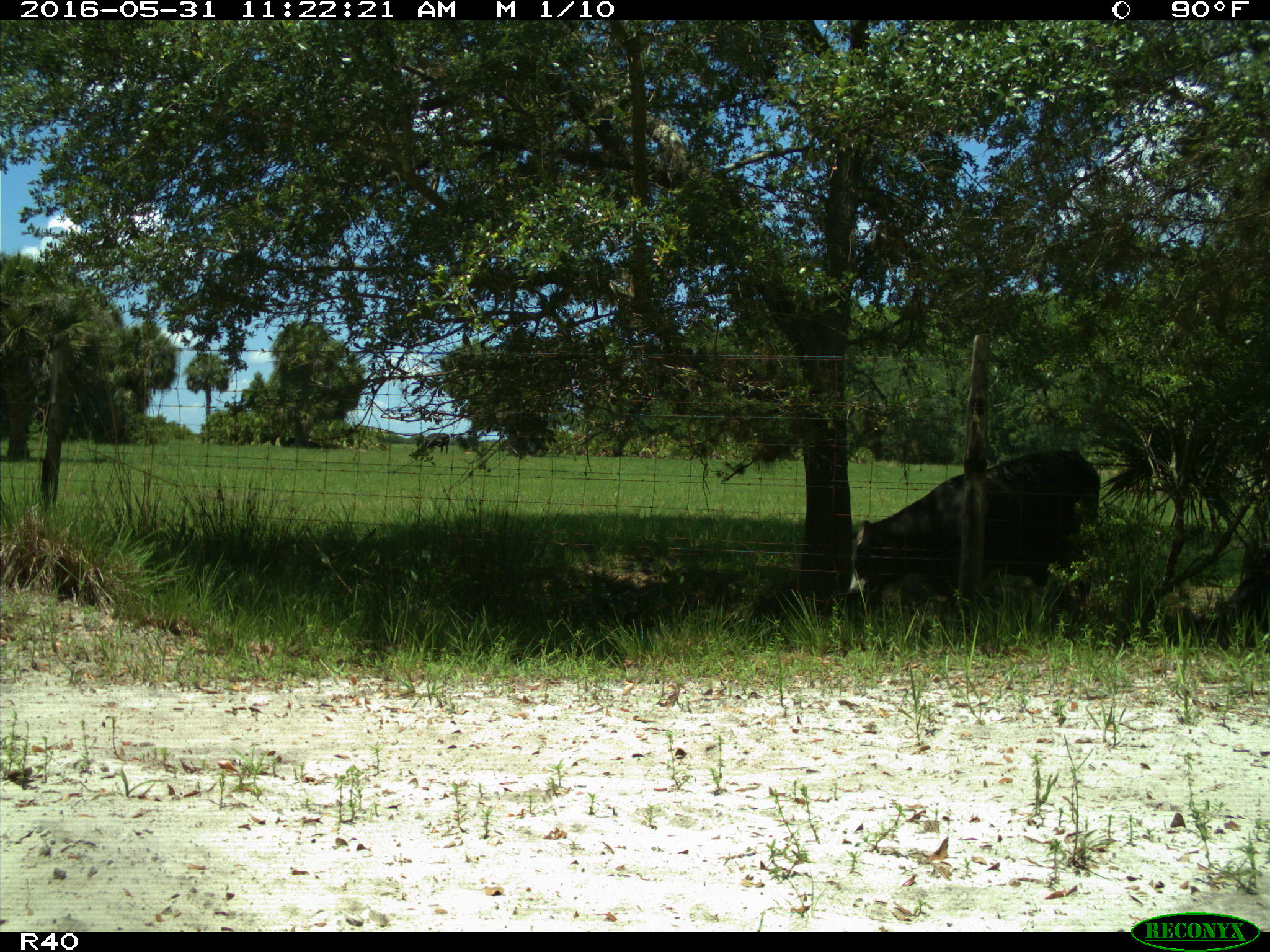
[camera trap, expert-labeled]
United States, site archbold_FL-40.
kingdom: Animalia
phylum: Chordata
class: Mammalia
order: Artiodactyla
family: Bovidae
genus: Bos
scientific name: Bos taurus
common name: domestic cow